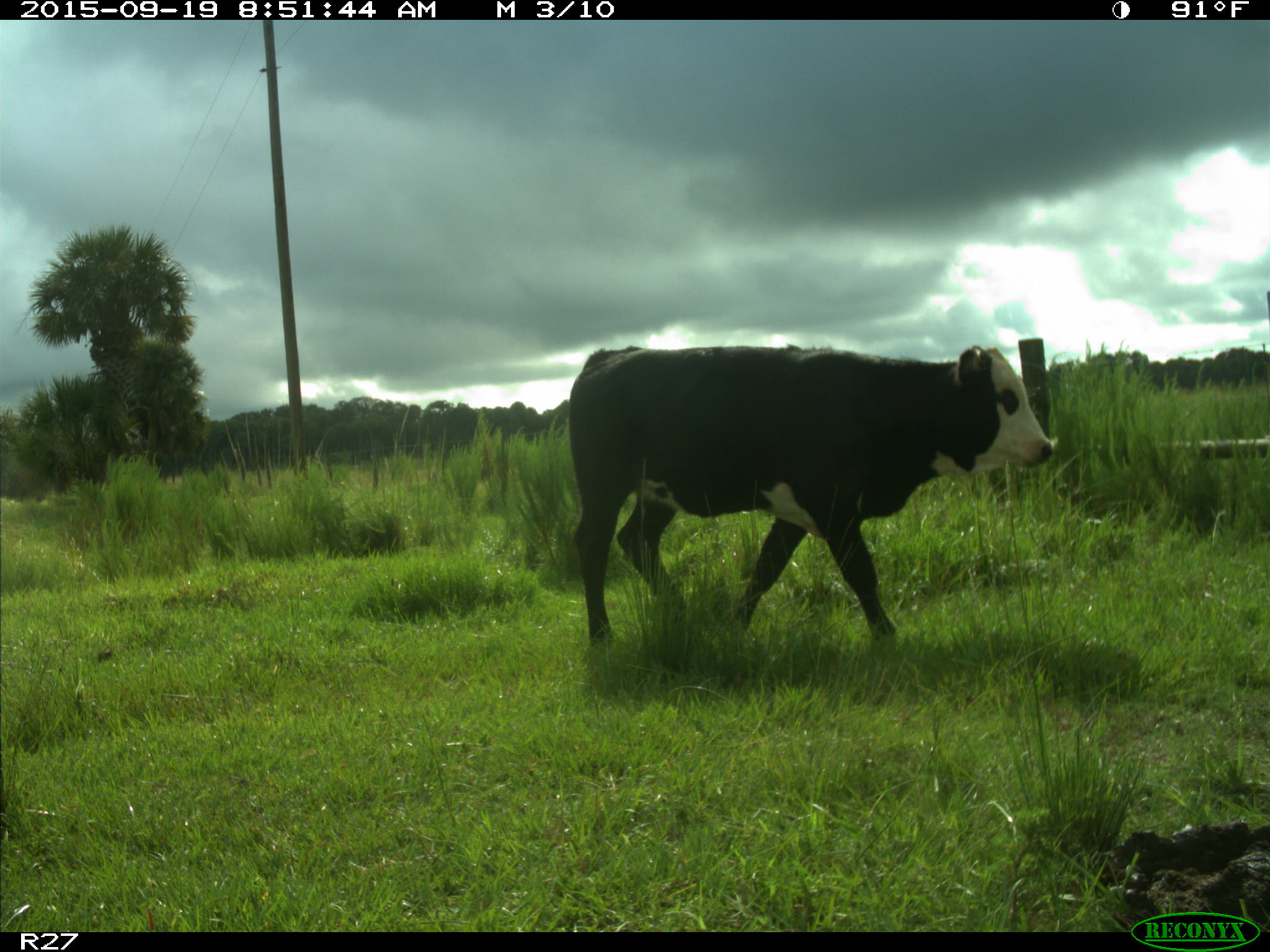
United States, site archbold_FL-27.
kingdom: Animalia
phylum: Chordata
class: Mammalia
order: Artiodactyla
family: Bovidae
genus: Bos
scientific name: Bos taurus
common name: domestic cow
Bos taurus (domestic cow).